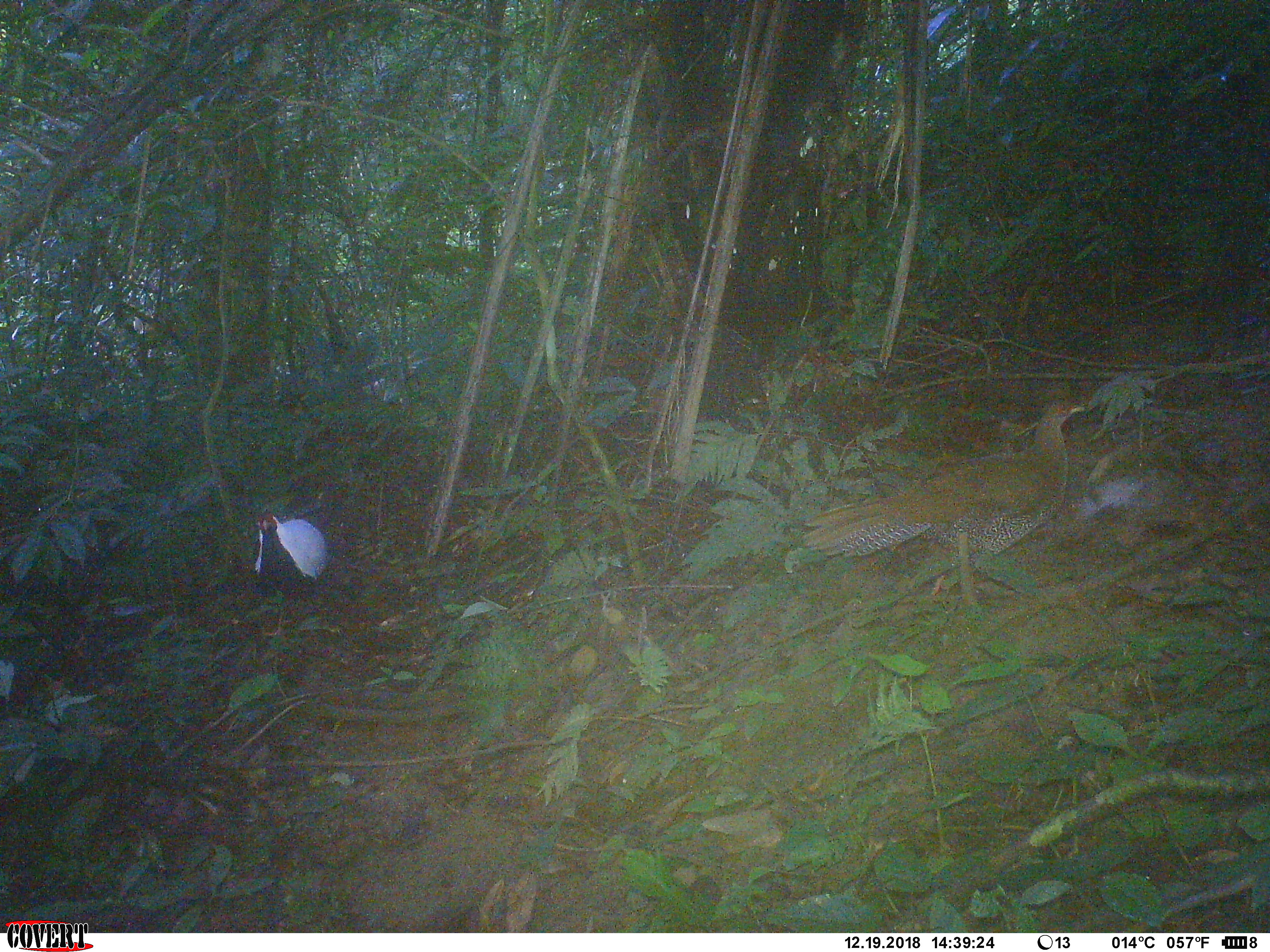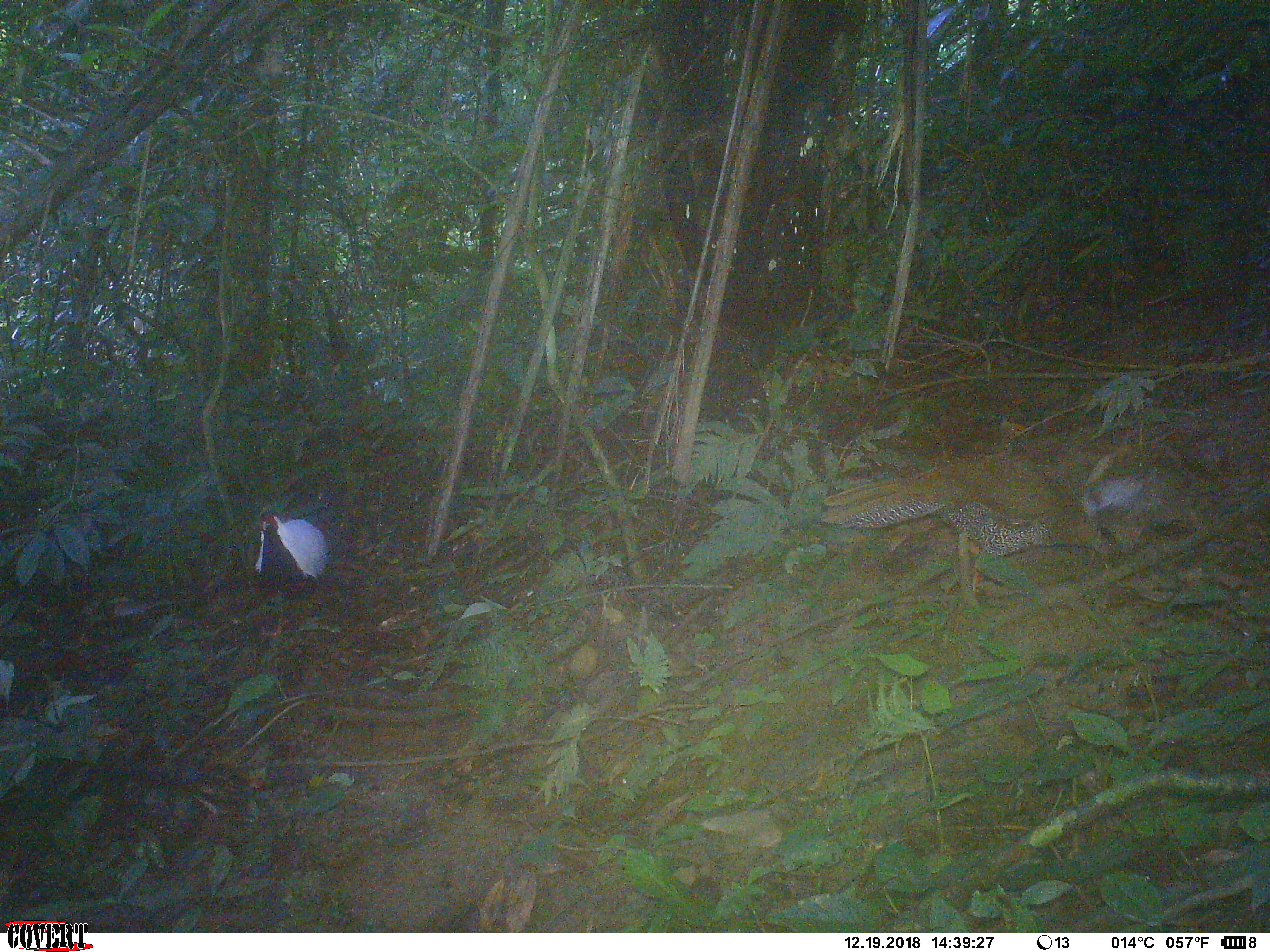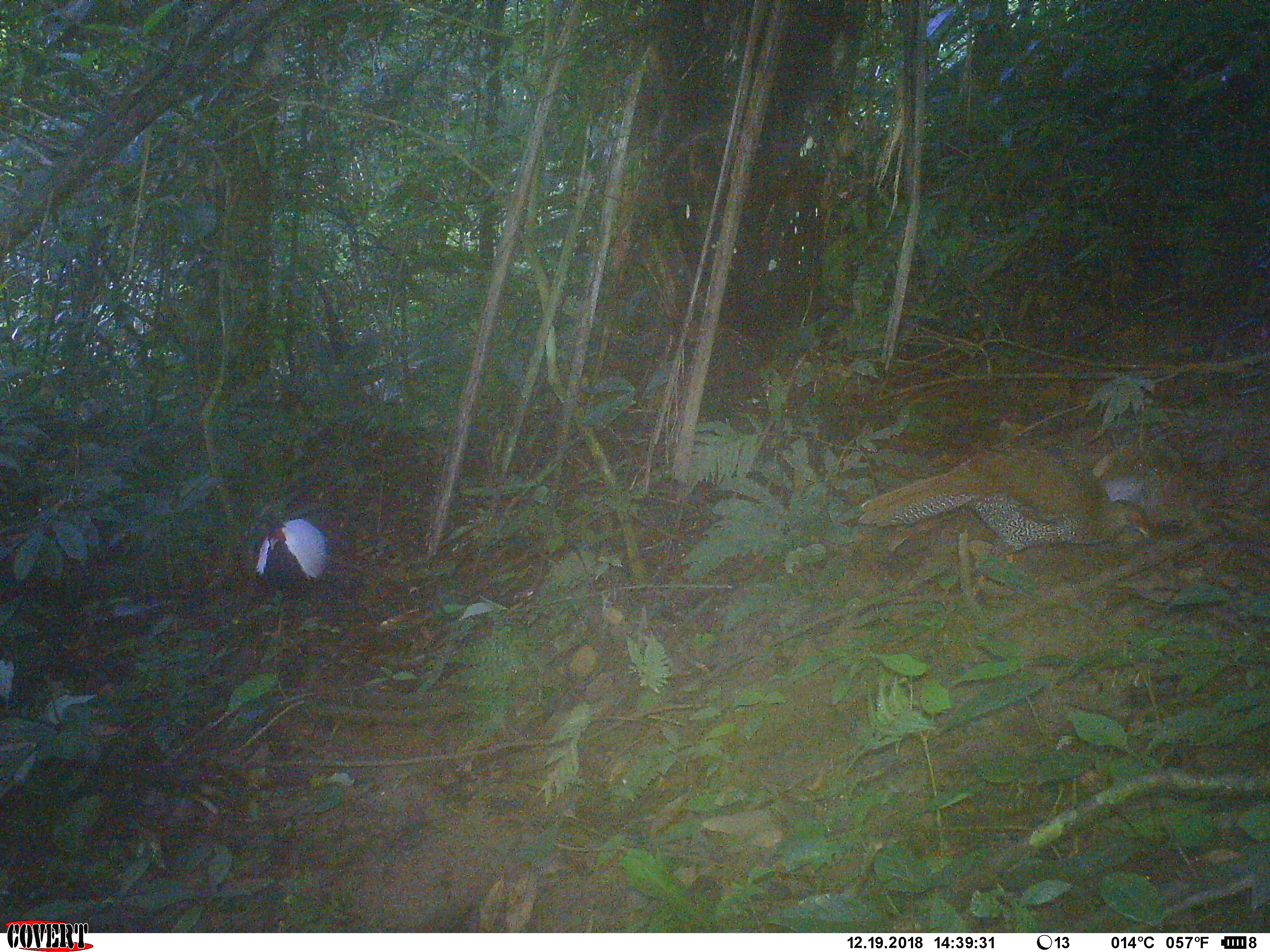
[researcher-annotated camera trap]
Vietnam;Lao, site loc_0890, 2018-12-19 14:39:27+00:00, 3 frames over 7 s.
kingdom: Animalia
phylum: Chordata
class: Aves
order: Galliformes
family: Phasianidae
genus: Lophura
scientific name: Lophura nycthemera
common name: silver pheasant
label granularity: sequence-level